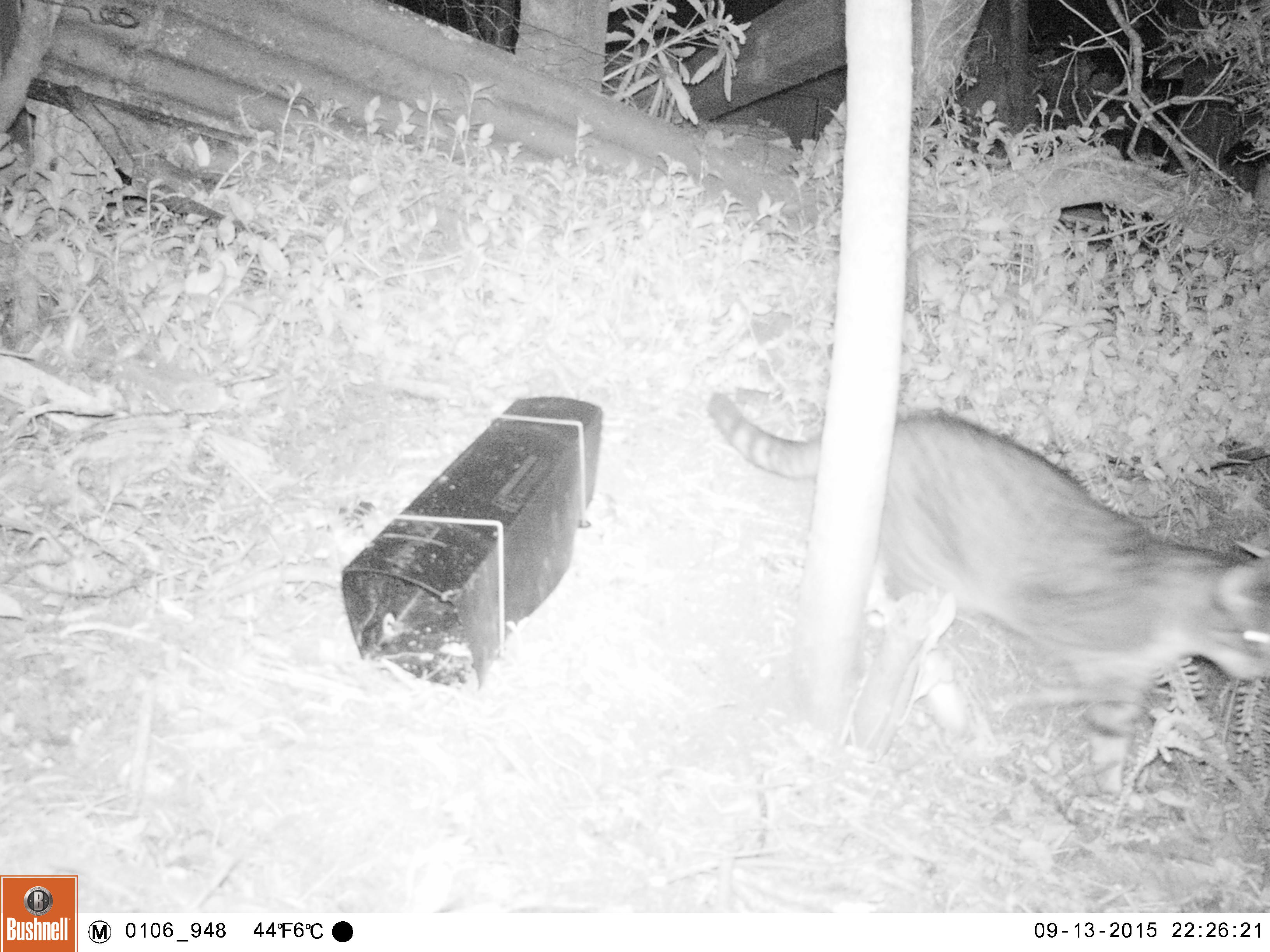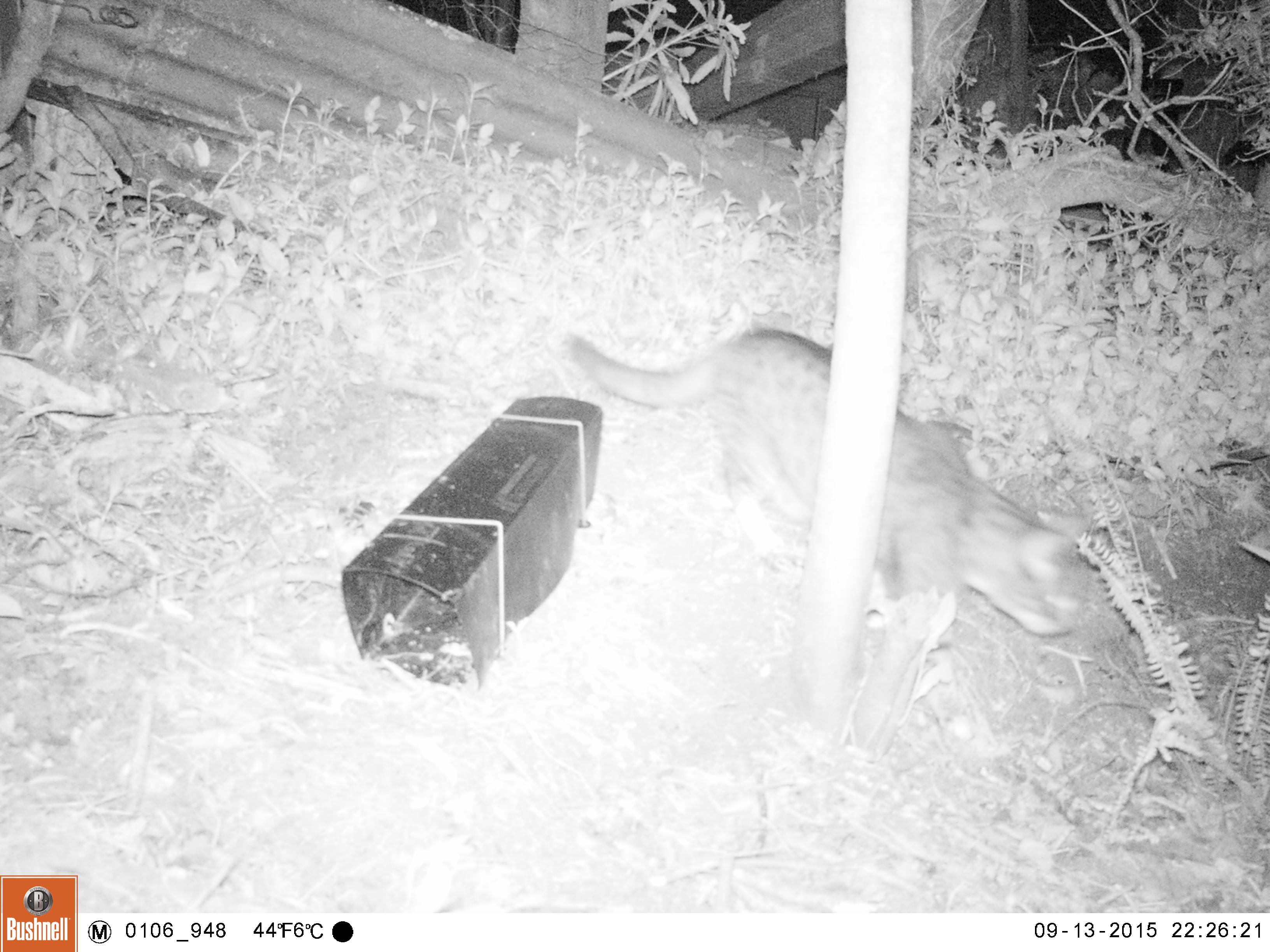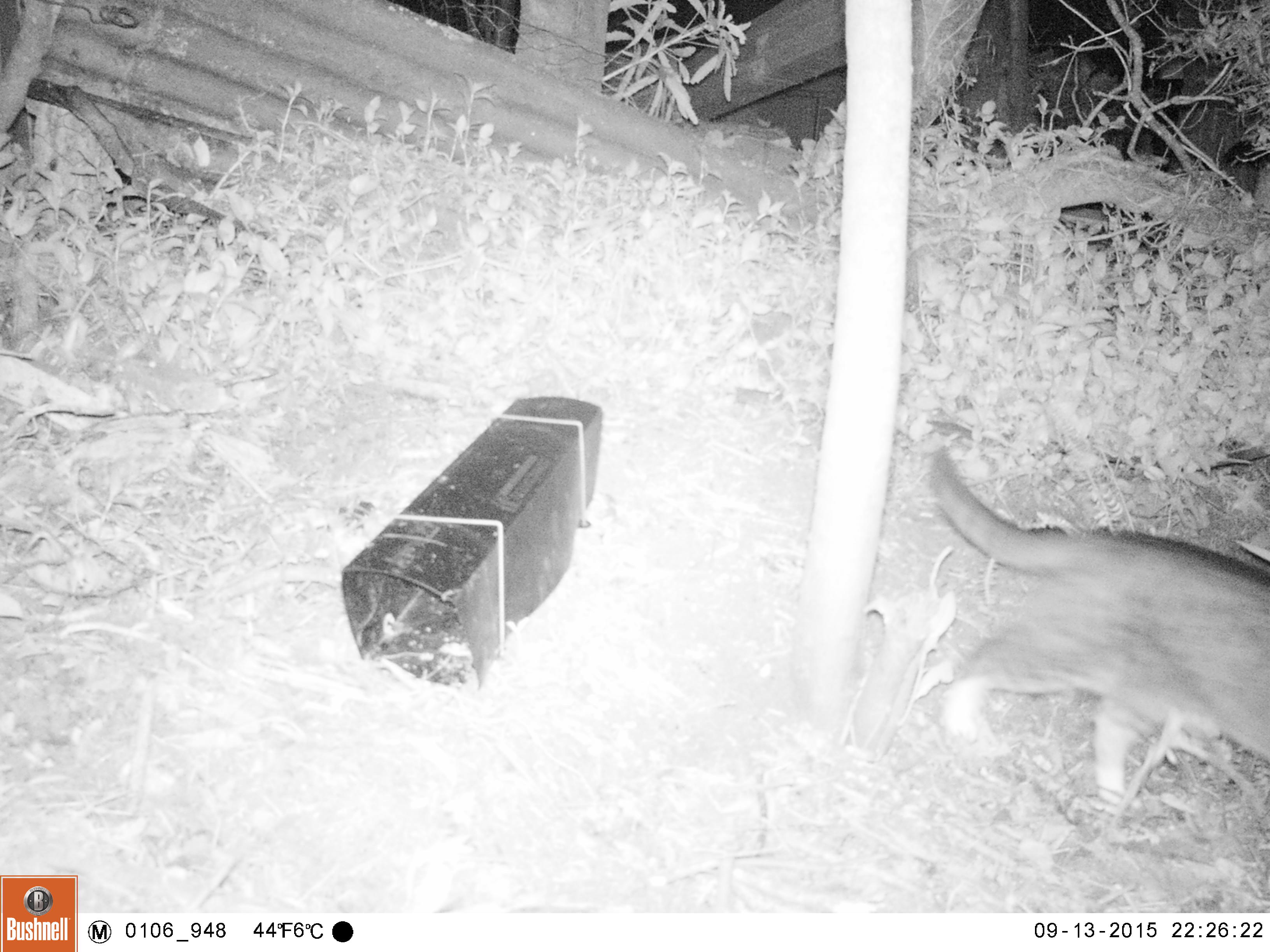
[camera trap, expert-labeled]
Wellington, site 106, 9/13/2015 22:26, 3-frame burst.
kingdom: Animalia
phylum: Chordata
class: Mammalia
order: Carnivora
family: Felidae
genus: Felis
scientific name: Felis catus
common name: cat